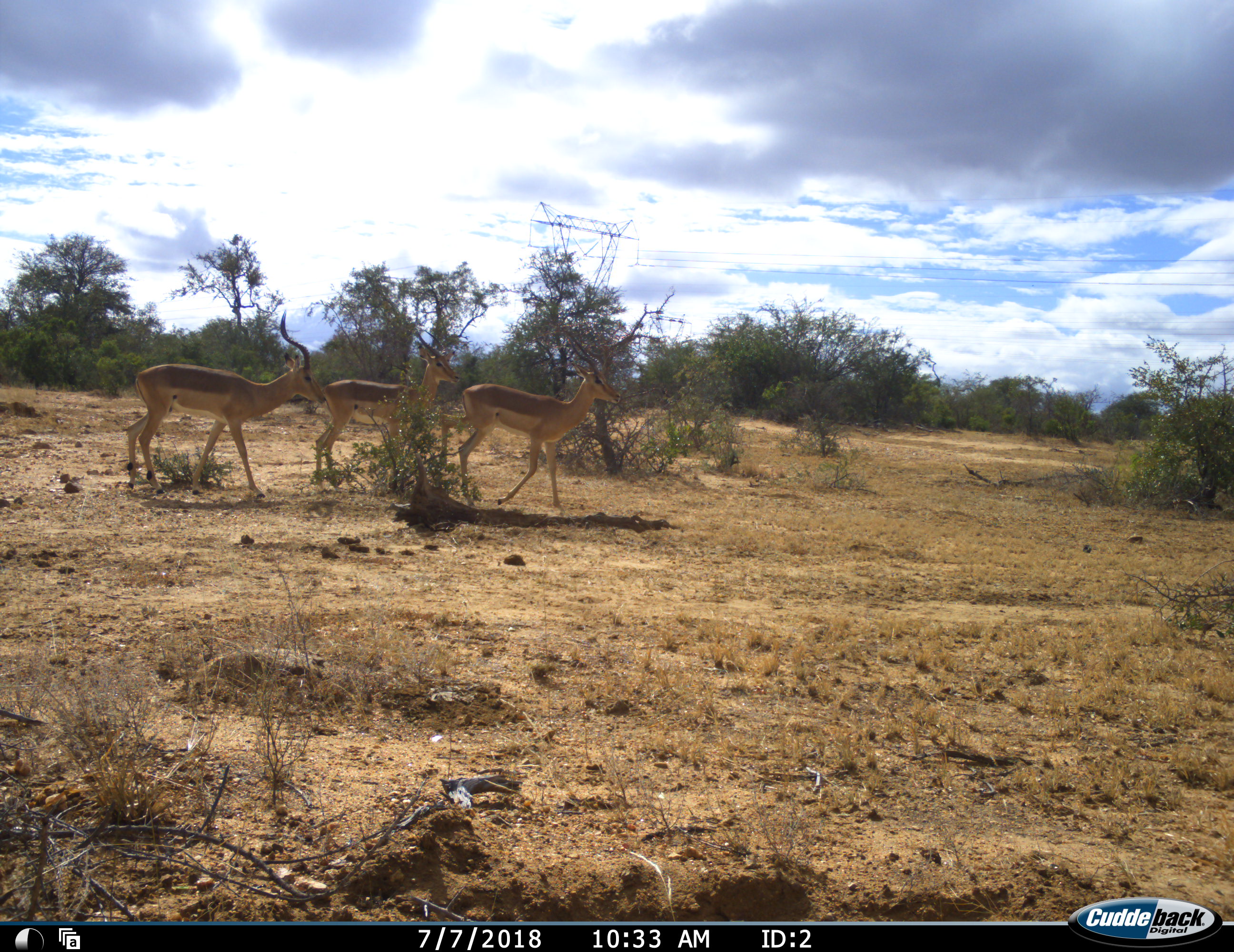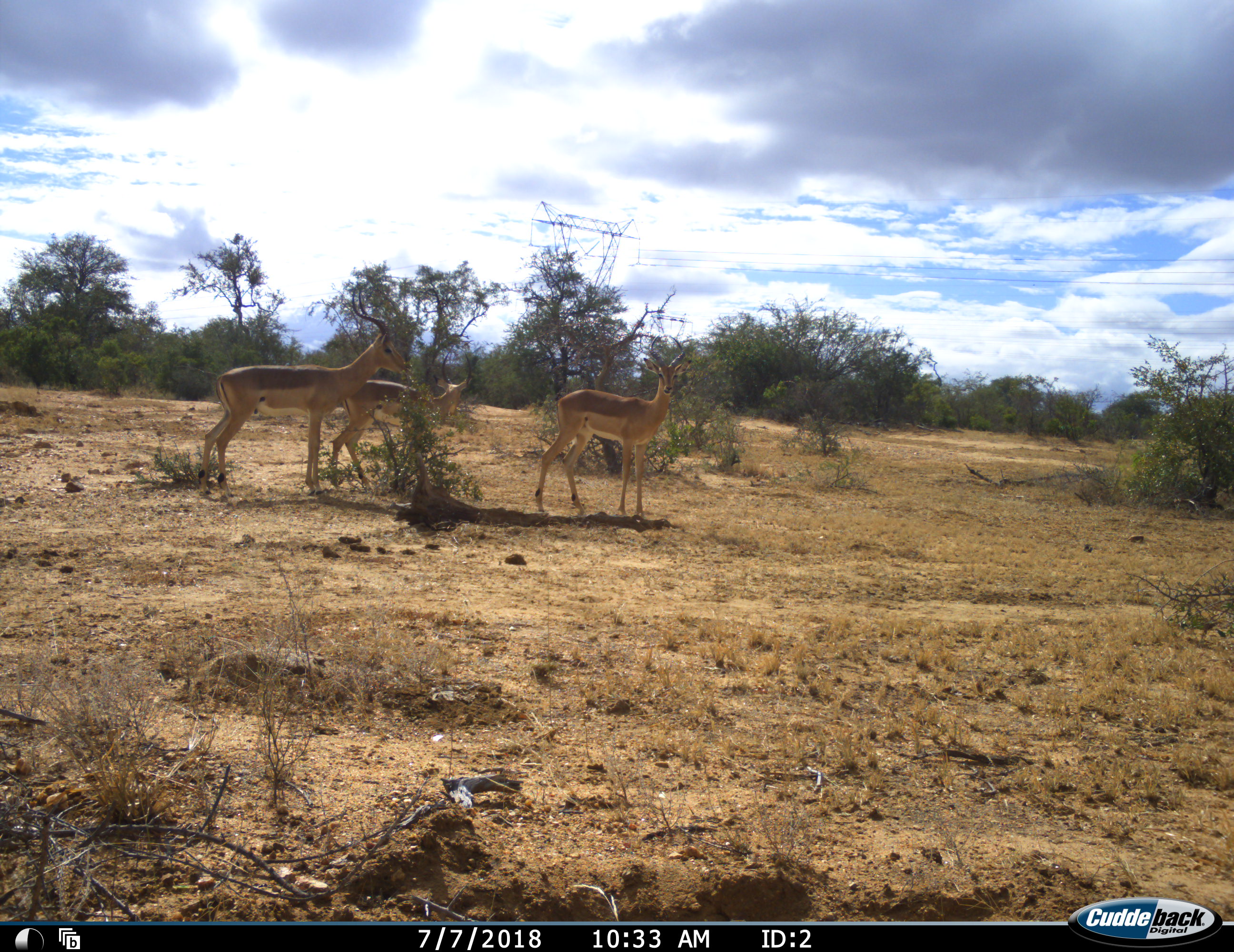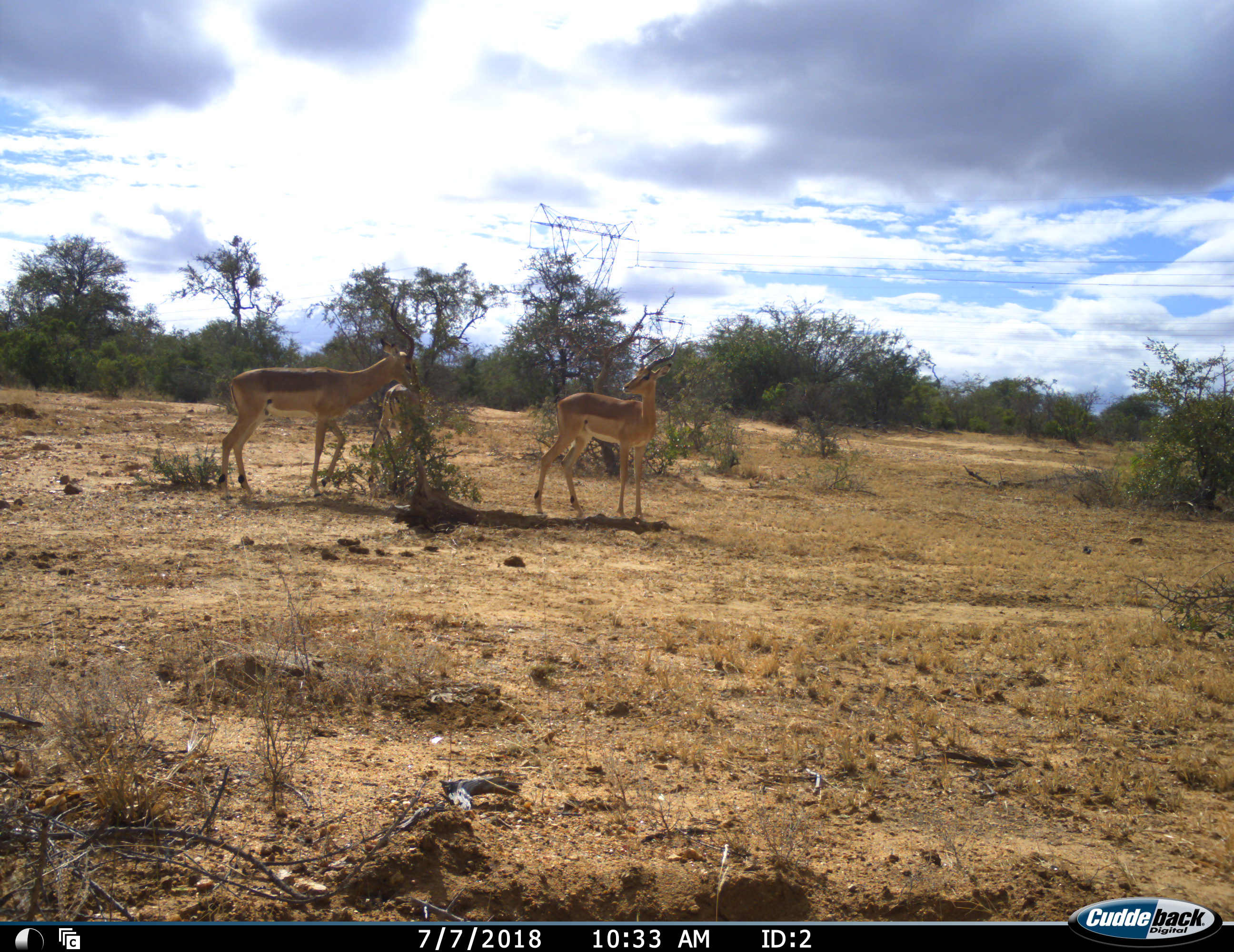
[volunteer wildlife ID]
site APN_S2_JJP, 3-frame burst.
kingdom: Animalia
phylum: Chordata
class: Mammalia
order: Artiodactyla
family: Bovidae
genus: Aepyceros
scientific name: Aepyceros melampus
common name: impala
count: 3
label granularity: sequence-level